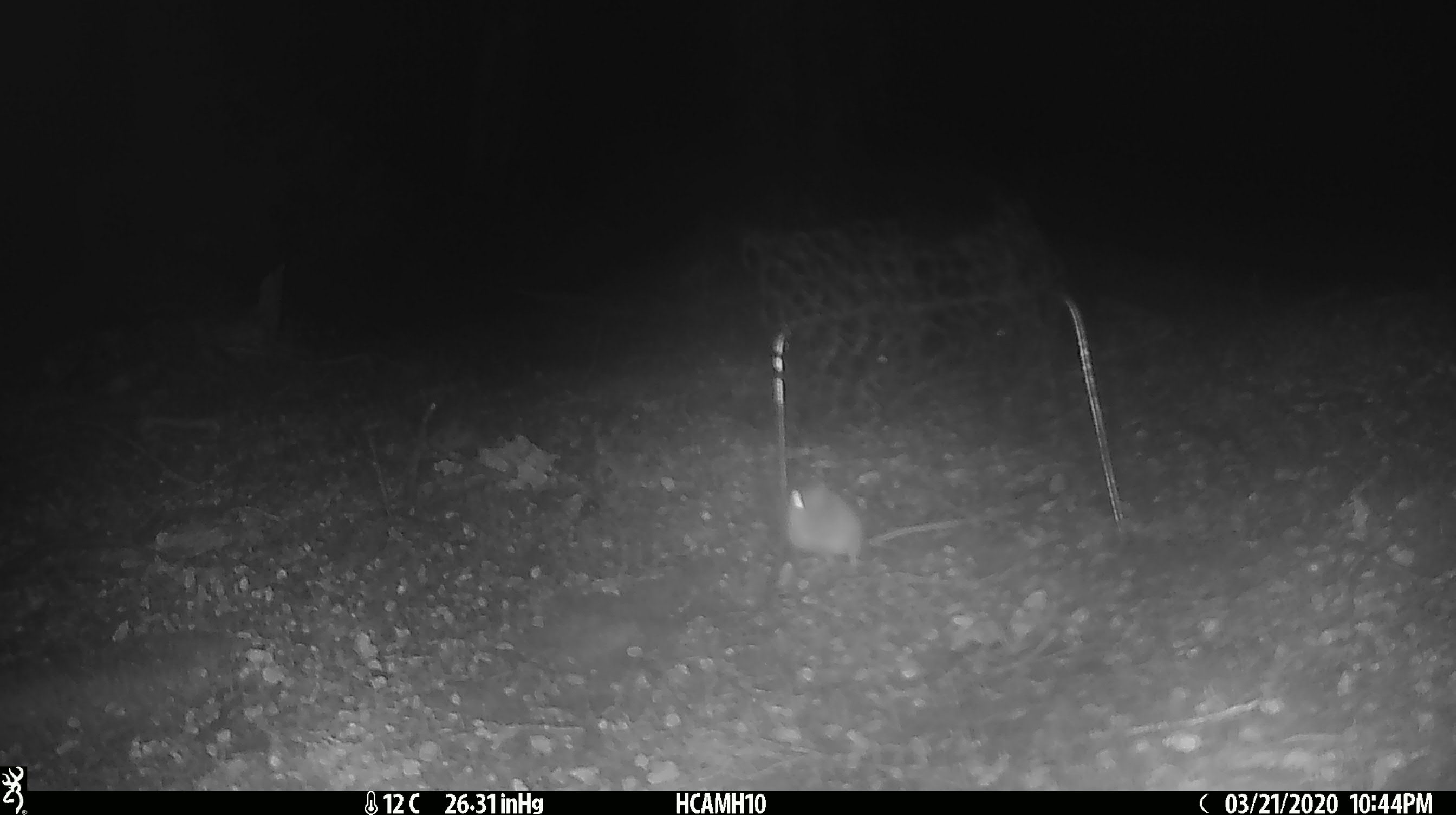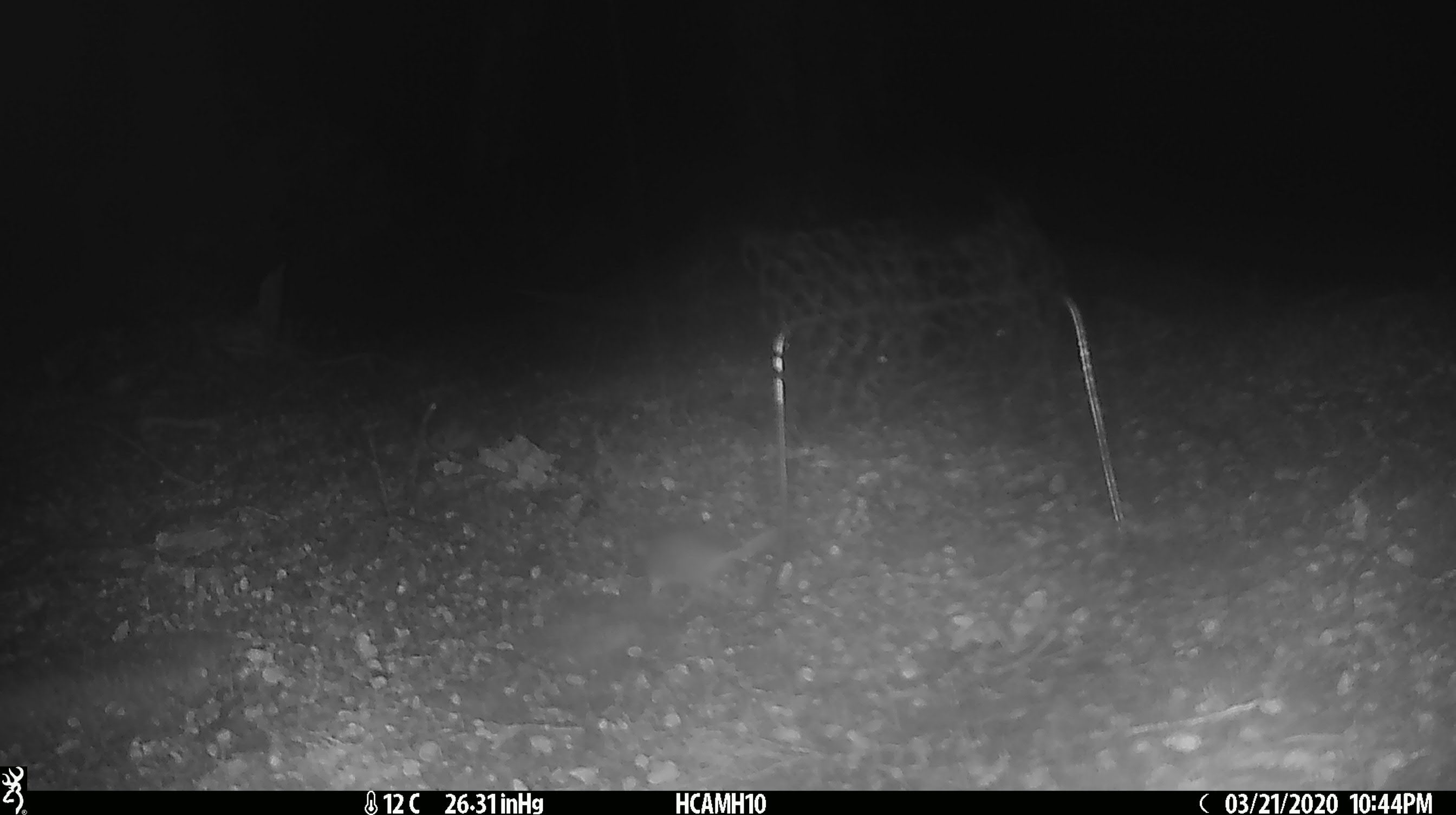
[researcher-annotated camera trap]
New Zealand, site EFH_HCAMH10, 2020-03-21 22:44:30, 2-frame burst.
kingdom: Animalia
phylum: Chordata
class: Mammalia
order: Rodentia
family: Muridae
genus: Mus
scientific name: Mus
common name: mouse